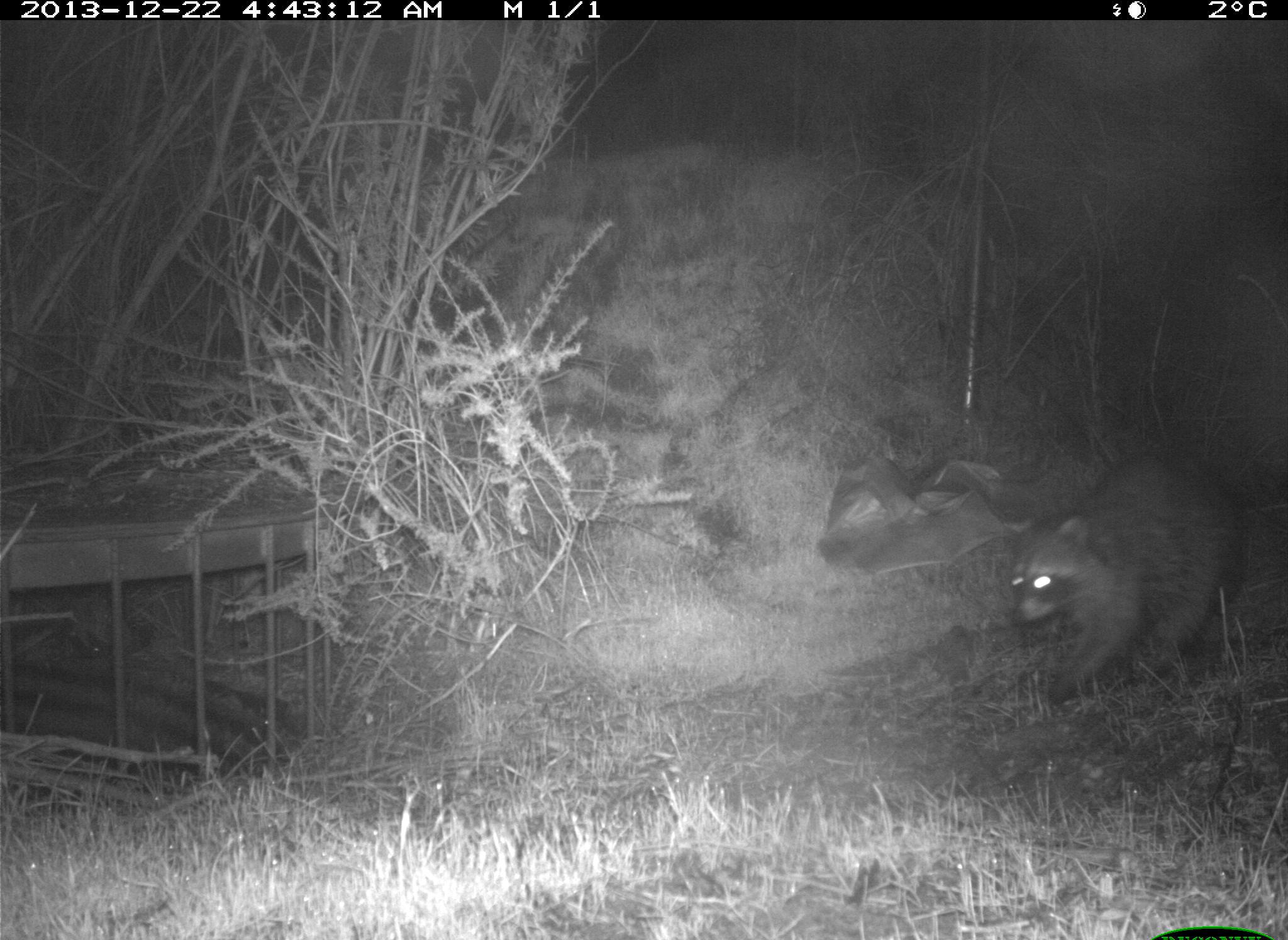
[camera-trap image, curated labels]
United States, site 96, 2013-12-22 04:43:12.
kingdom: Animalia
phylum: Chordata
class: Mammalia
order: Carnivora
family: Procyonidae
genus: Procyon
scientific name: Procyon lotor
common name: raccoon